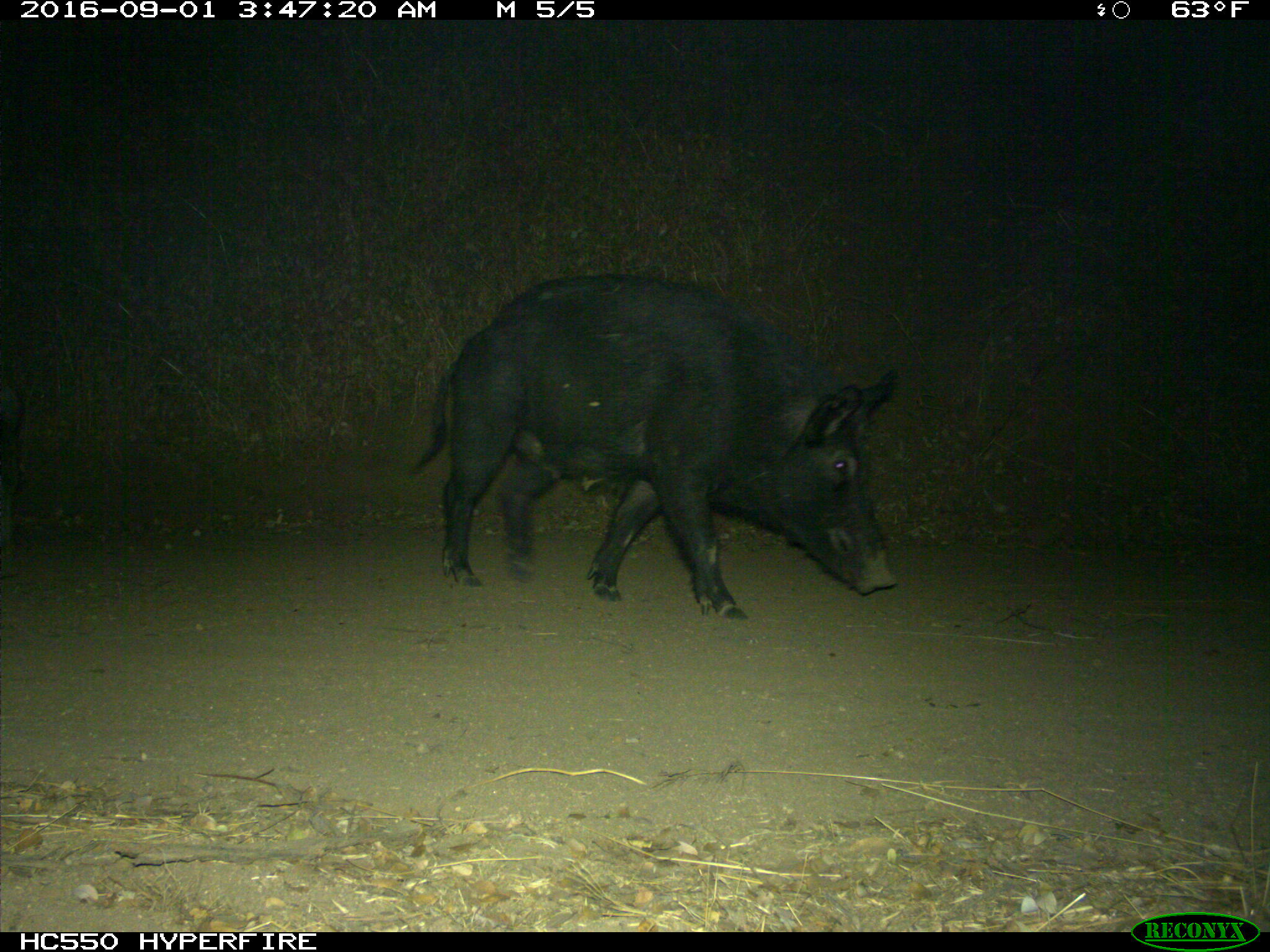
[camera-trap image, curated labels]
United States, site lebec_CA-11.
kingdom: Animalia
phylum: Chordata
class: Mammalia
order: Artiodactyla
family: Suidae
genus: Sus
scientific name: Sus scrofa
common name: wild boar